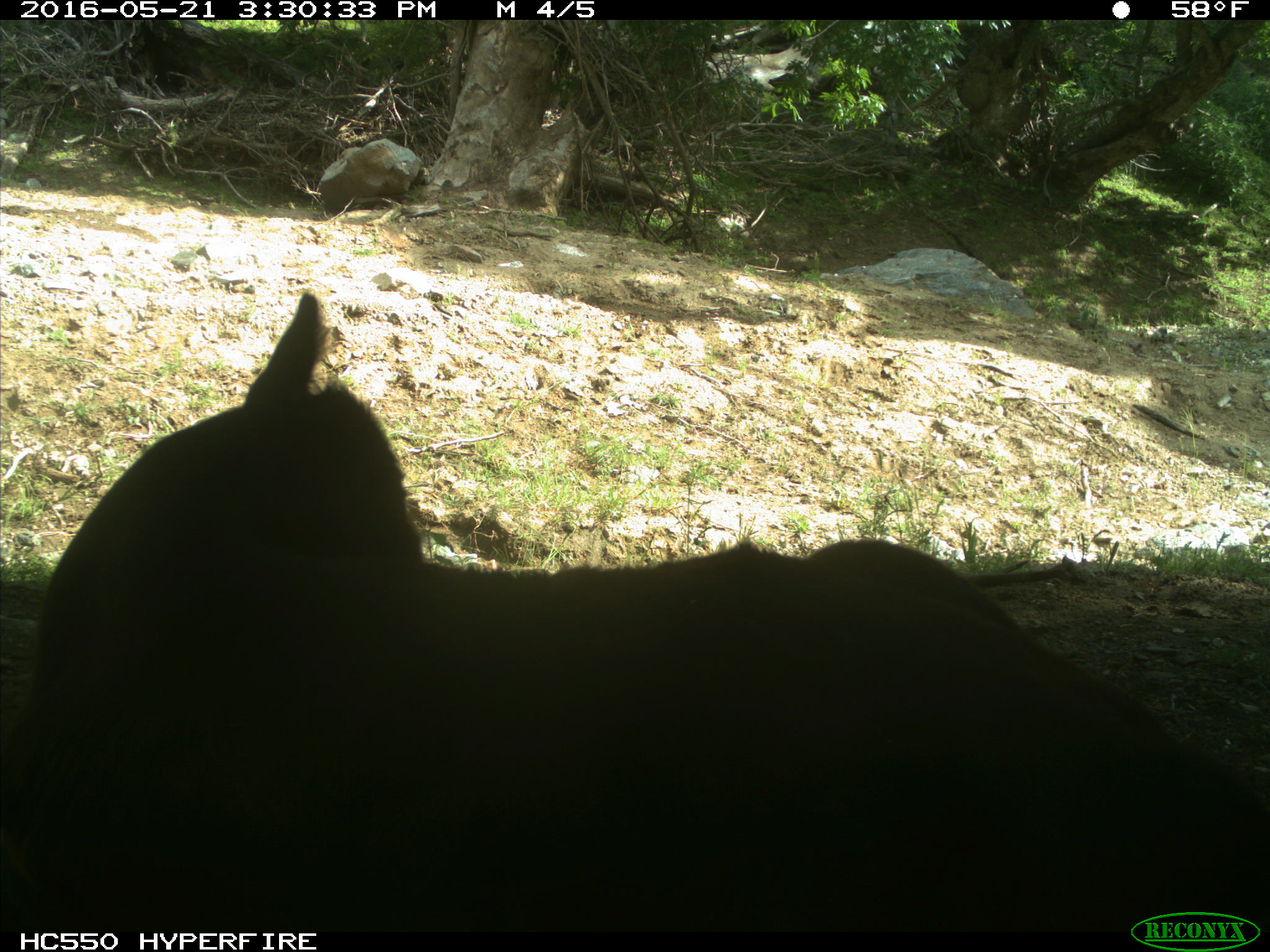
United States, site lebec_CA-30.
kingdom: Animalia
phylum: Chordata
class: Mammalia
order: Artiodactyla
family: Bovidae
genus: Bos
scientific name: Bos taurus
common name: domestic cow